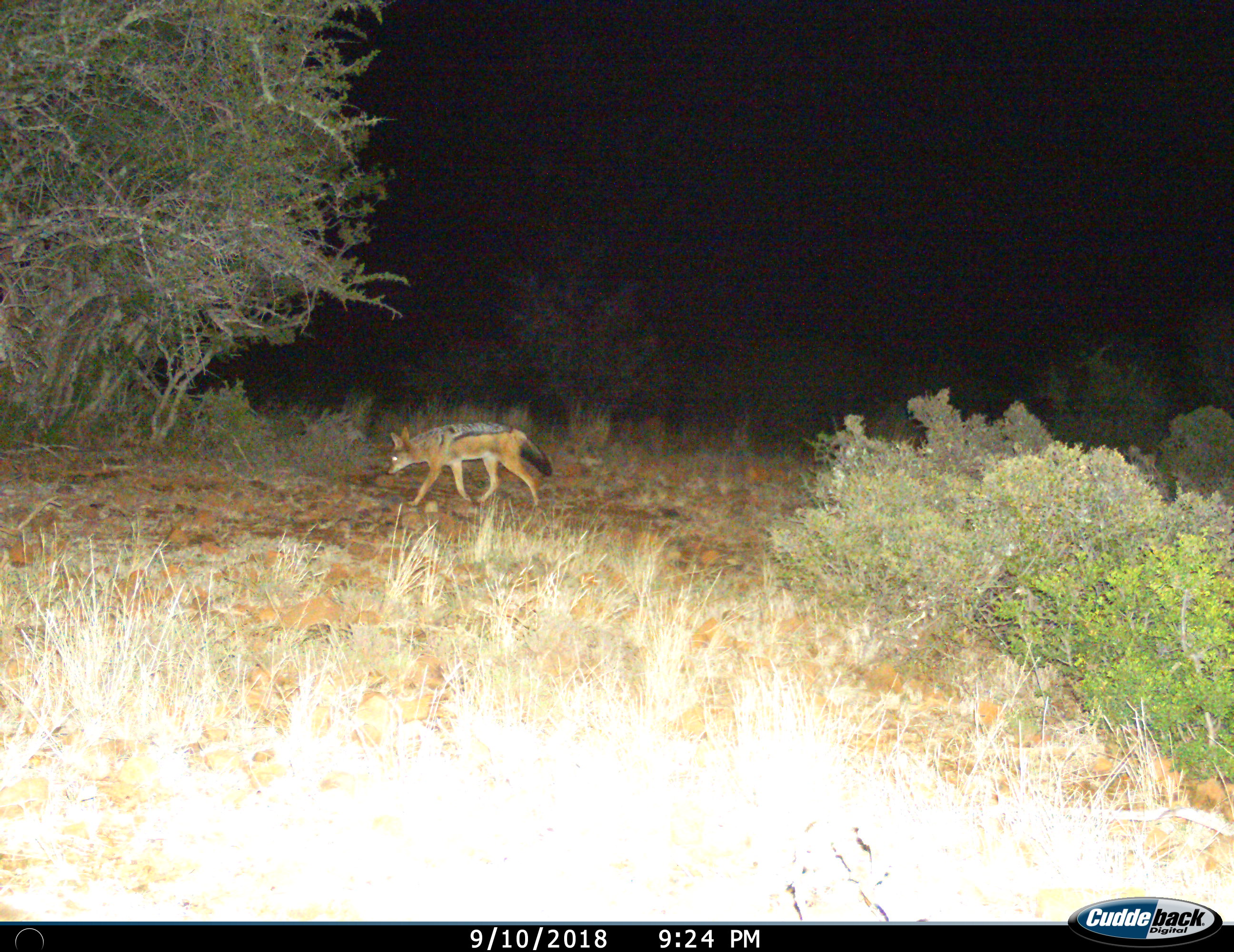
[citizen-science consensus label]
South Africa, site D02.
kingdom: Animalia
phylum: Chordata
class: Mammalia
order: Carnivora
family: Canidae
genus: Lupulella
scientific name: Lupulella mesomelas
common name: black-backed jackal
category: jackalblackbacked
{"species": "jackalblackbacked (black-backed jackal) (Lupulella mesomelas)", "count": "1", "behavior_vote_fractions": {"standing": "0%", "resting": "0%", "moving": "100%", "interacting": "0%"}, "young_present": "0%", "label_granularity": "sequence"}